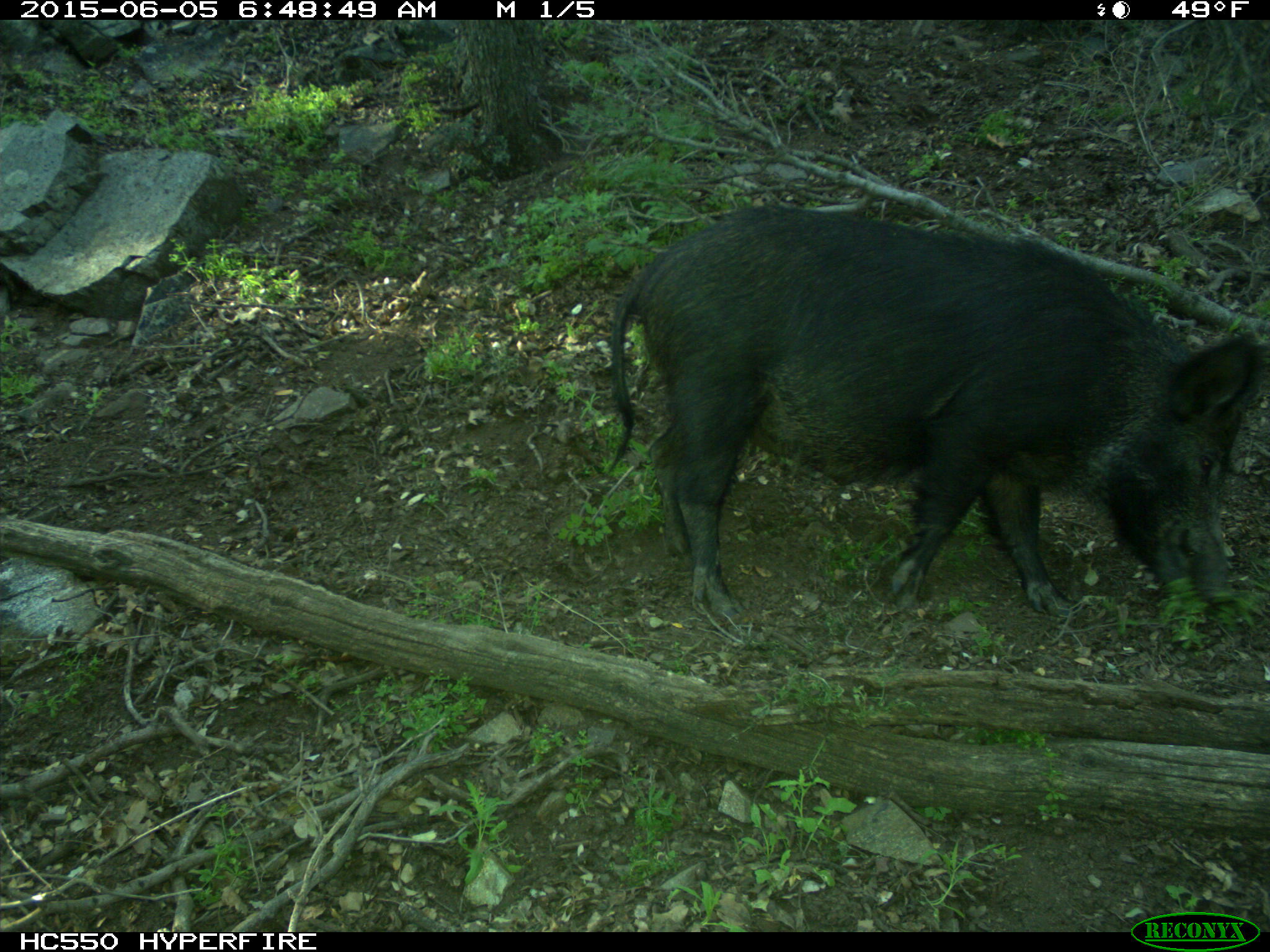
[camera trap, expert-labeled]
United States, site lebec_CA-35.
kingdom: Animalia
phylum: Chordata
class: Mammalia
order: Artiodactyla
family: Suidae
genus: Sus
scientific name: Sus scrofa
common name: wild boar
Sus scrofa (wild boar).